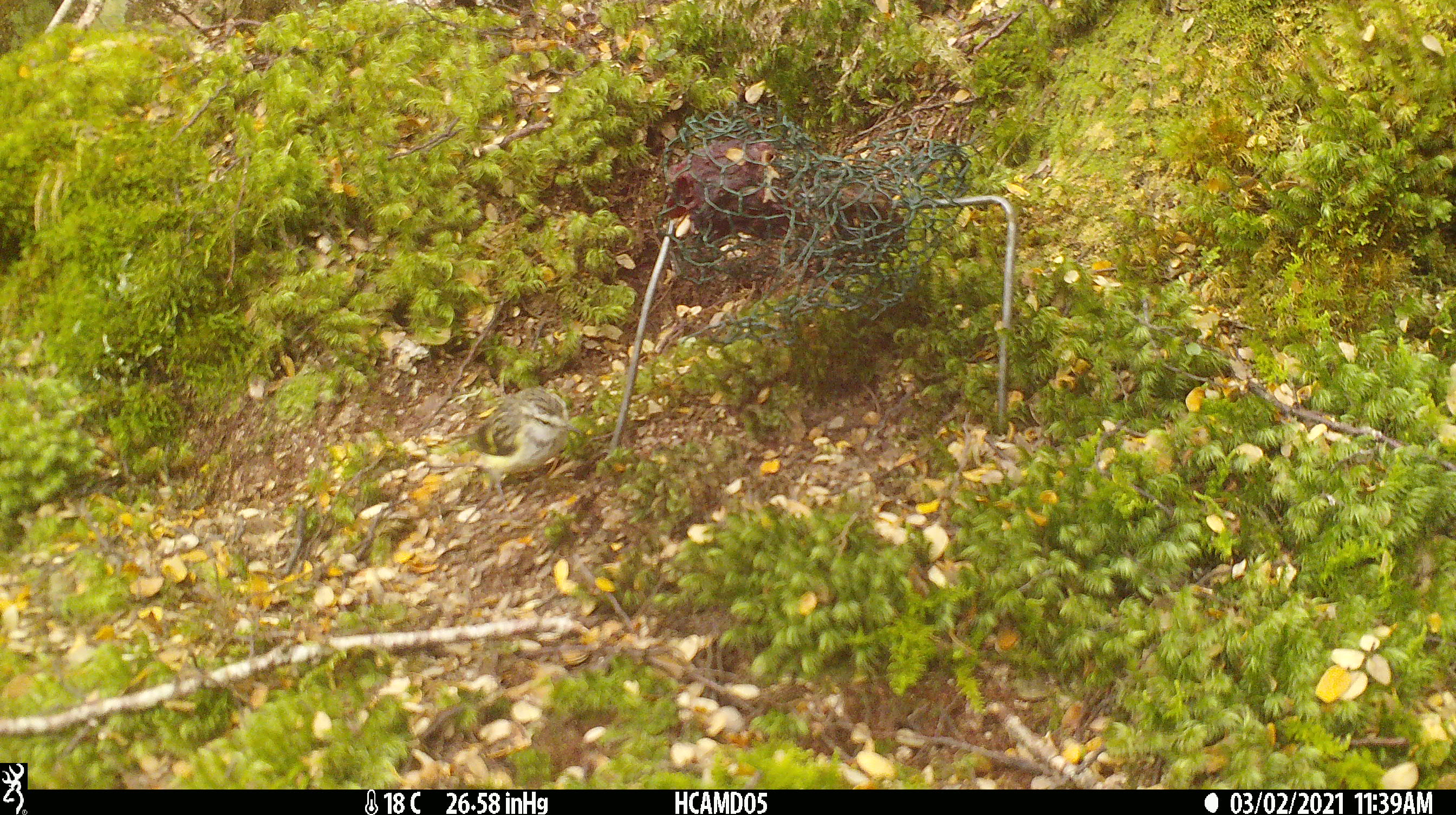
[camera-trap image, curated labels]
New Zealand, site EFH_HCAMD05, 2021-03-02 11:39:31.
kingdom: Animalia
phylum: Chordata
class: Aves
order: Passeriformes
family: Acanthisittidae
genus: Acanthisitta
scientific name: Acanthisitta chloris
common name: rifleman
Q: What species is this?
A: Rifleman (Acanthisitta chloris).